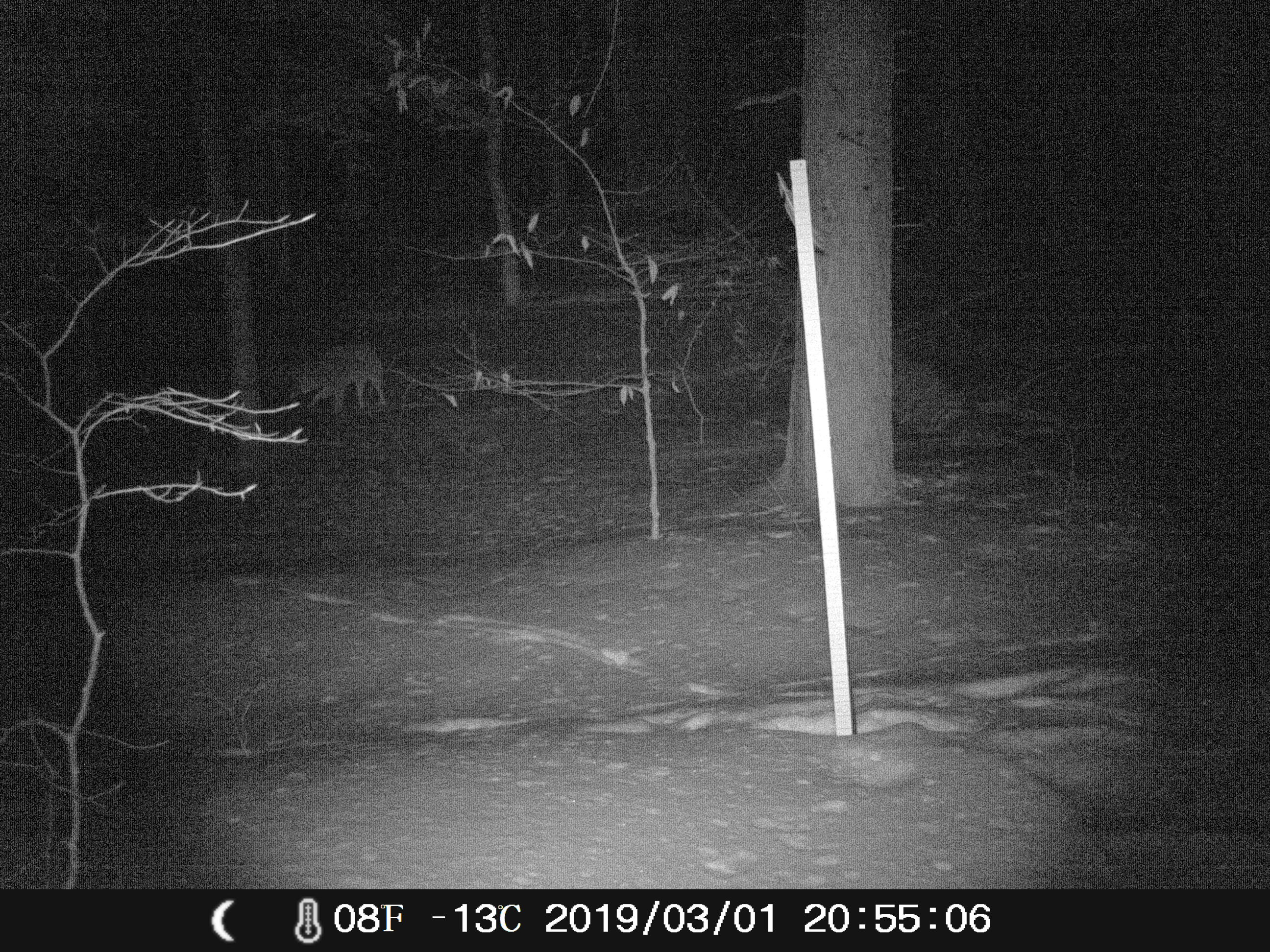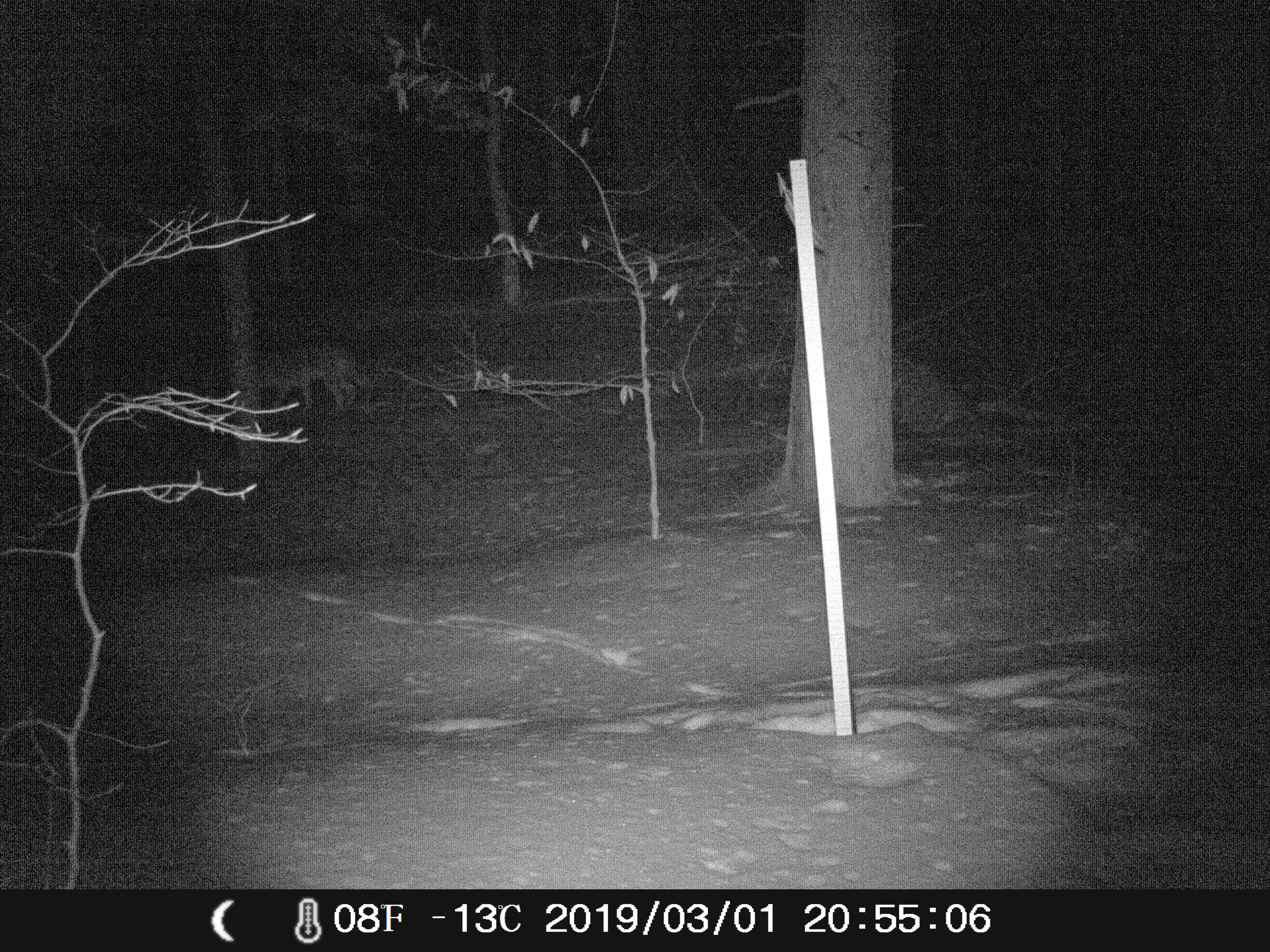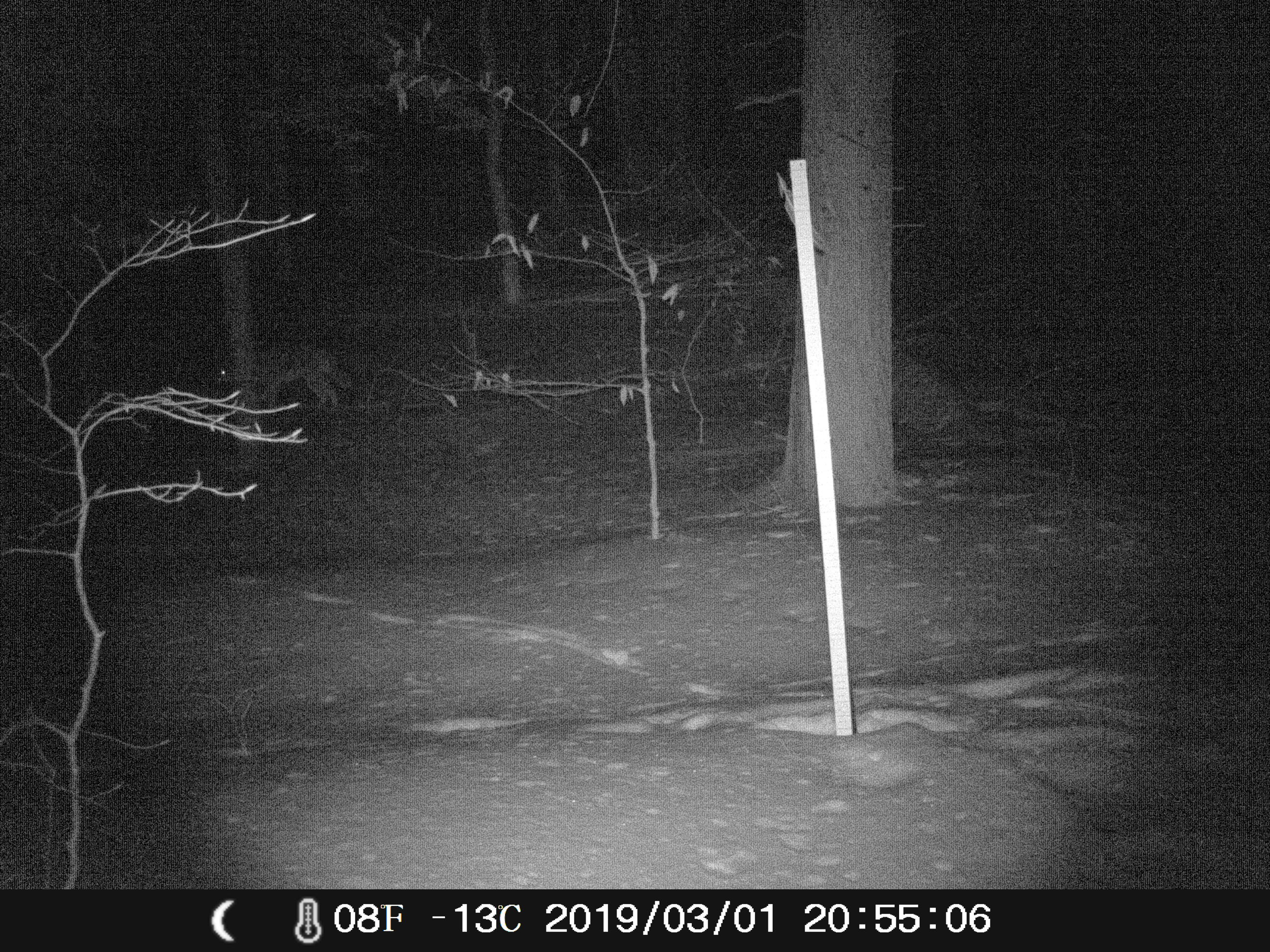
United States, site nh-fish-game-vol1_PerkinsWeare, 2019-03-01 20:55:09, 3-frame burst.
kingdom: Animalia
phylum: Chordata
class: Mammalia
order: Carnivora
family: Canidae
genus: Canis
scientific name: Canis latrans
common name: coyote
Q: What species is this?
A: Coyote (Canis latrans).